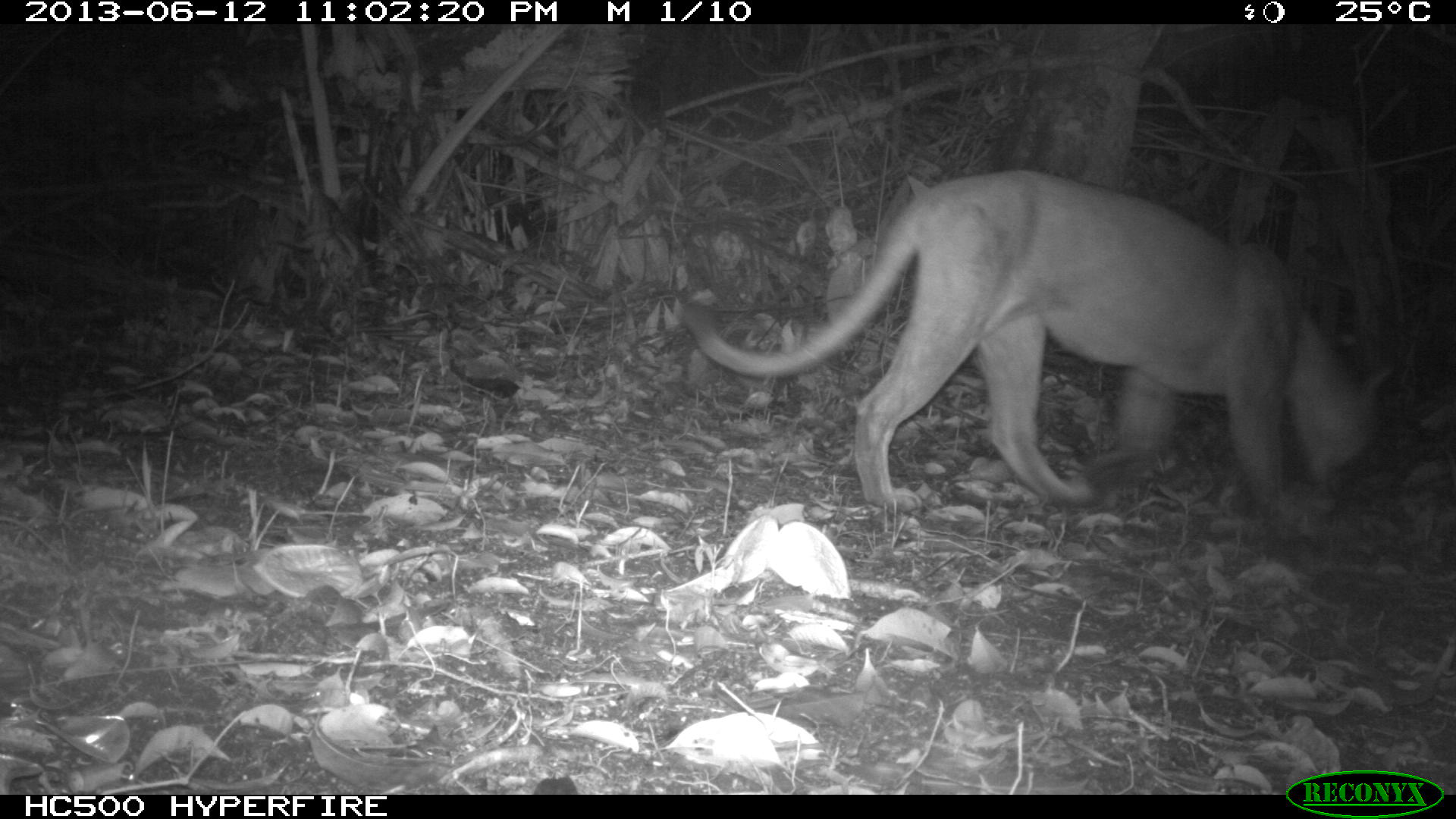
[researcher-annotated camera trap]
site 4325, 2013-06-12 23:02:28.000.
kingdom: Animalia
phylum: Chordata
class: Mammalia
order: Carnivora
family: Felidae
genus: Puma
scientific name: Puma concolor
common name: mountain lion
Puma concolor (mountain lion), count 1, sex male.